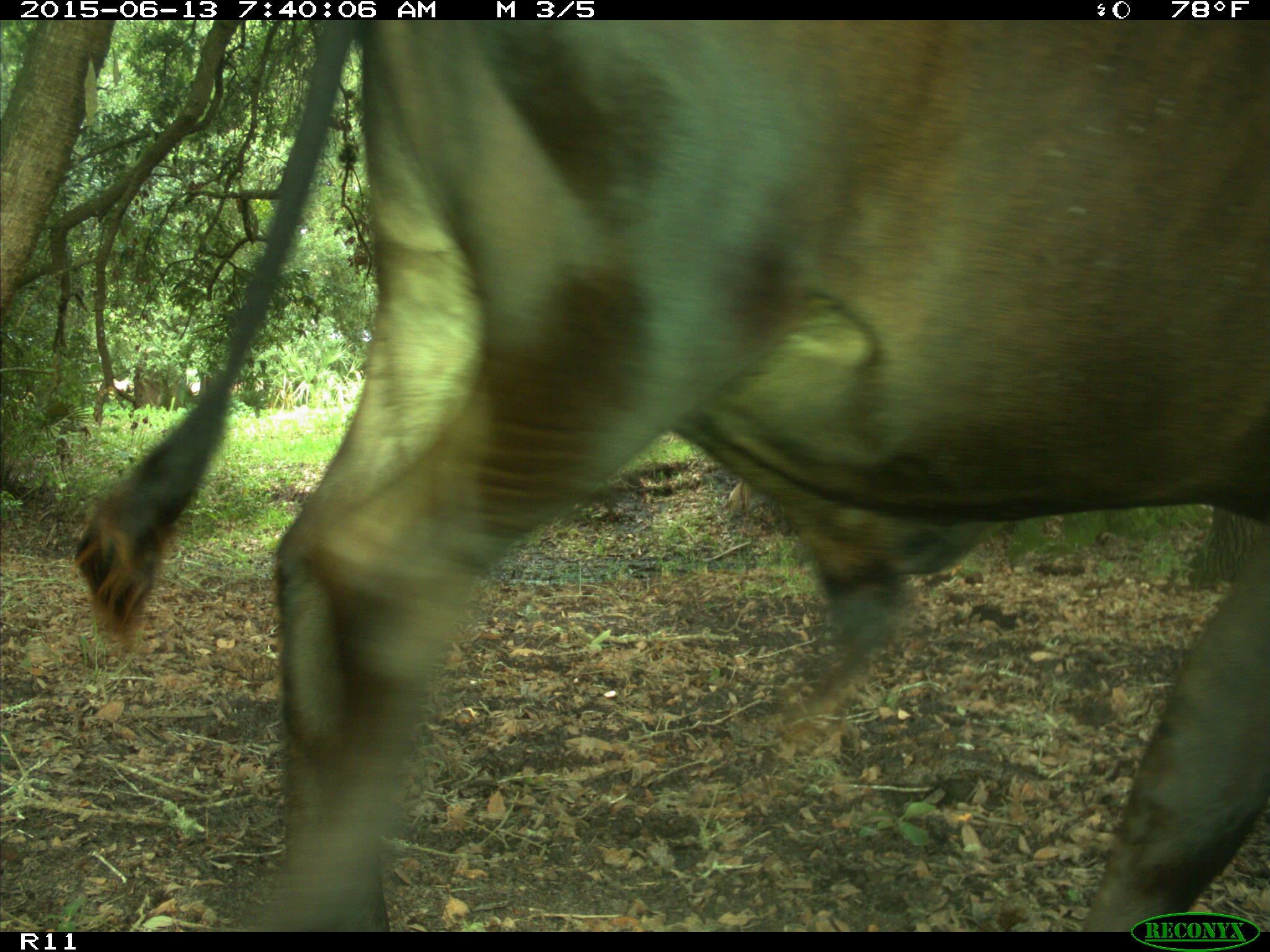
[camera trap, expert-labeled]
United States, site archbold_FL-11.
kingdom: Animalia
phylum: Chordata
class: Mammalia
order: Artiodactyla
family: Bovidae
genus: Bos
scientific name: Bos taurus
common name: domestic cow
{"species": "Bos taurus (domestic cow)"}